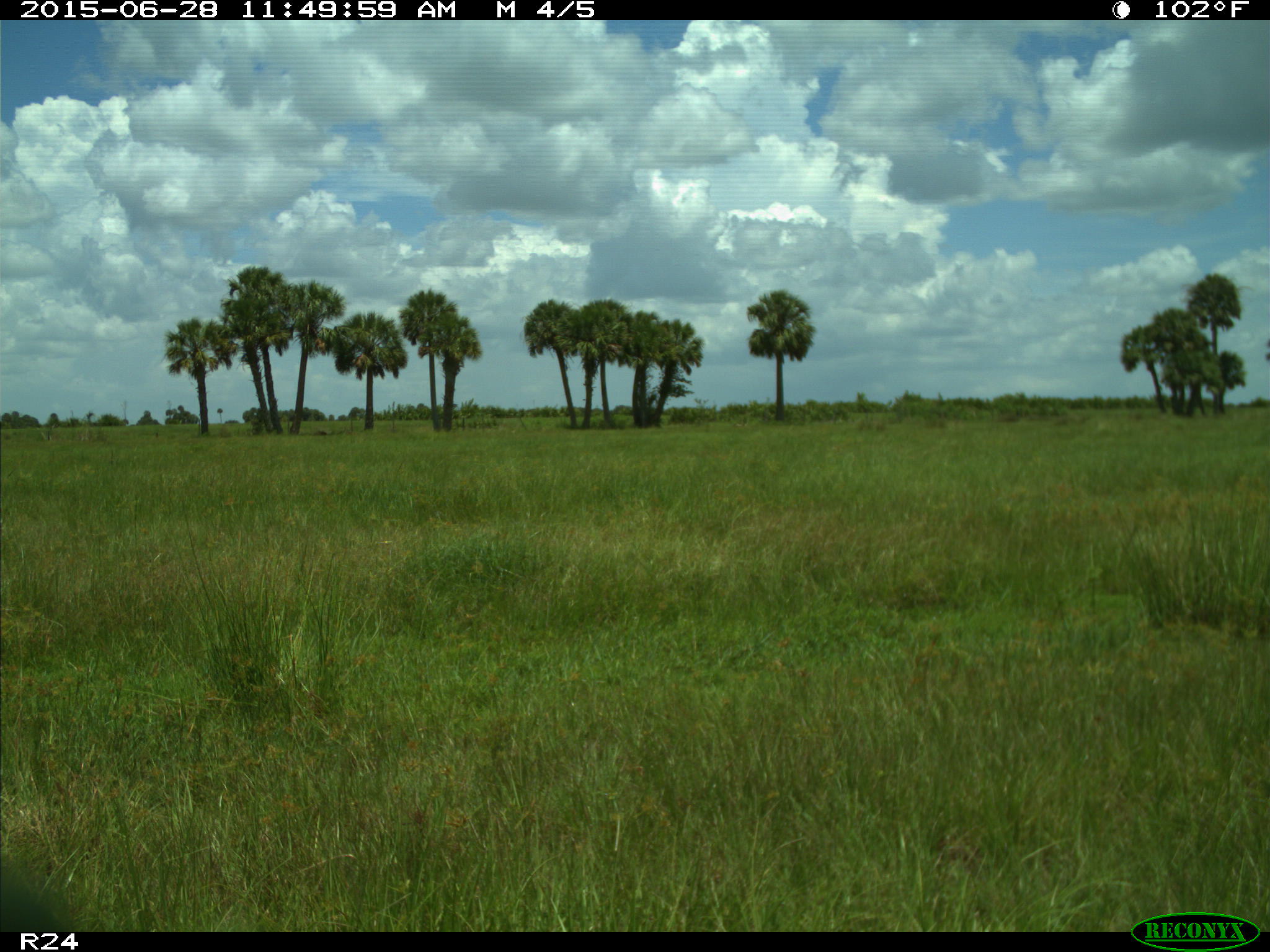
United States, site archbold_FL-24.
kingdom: Animalia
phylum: Chordata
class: Mammalia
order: Artiodactyla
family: Bovidae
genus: Bos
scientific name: Bos taurus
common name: domestic cow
Bos taurus (domestic cow).